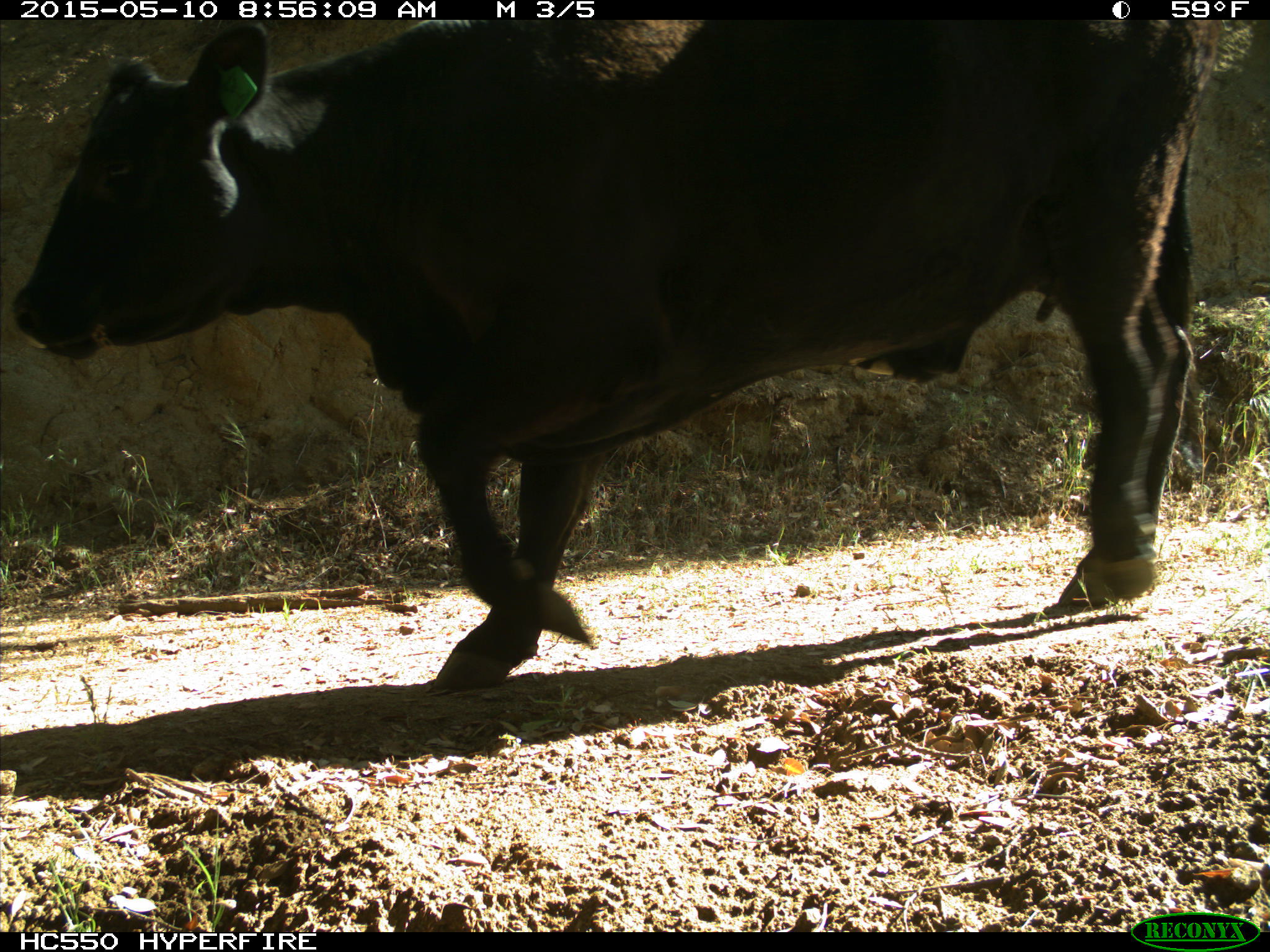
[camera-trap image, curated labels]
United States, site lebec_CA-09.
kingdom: Animalia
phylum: Chordata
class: Mammalia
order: Artiodactyla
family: Bovidae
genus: Bos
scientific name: Bos taurus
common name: domestic cow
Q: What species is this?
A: Bos taurus (domestic cow).